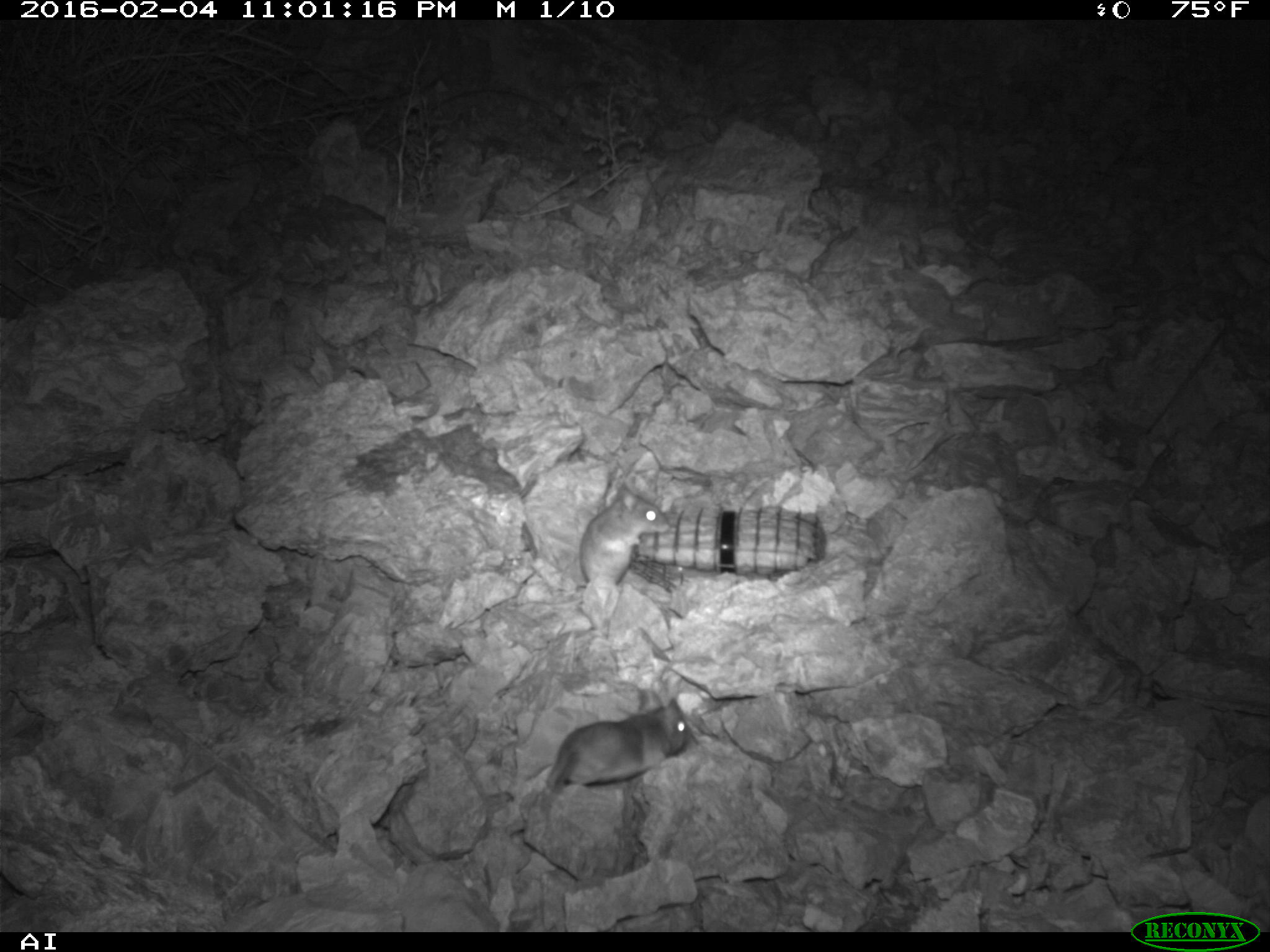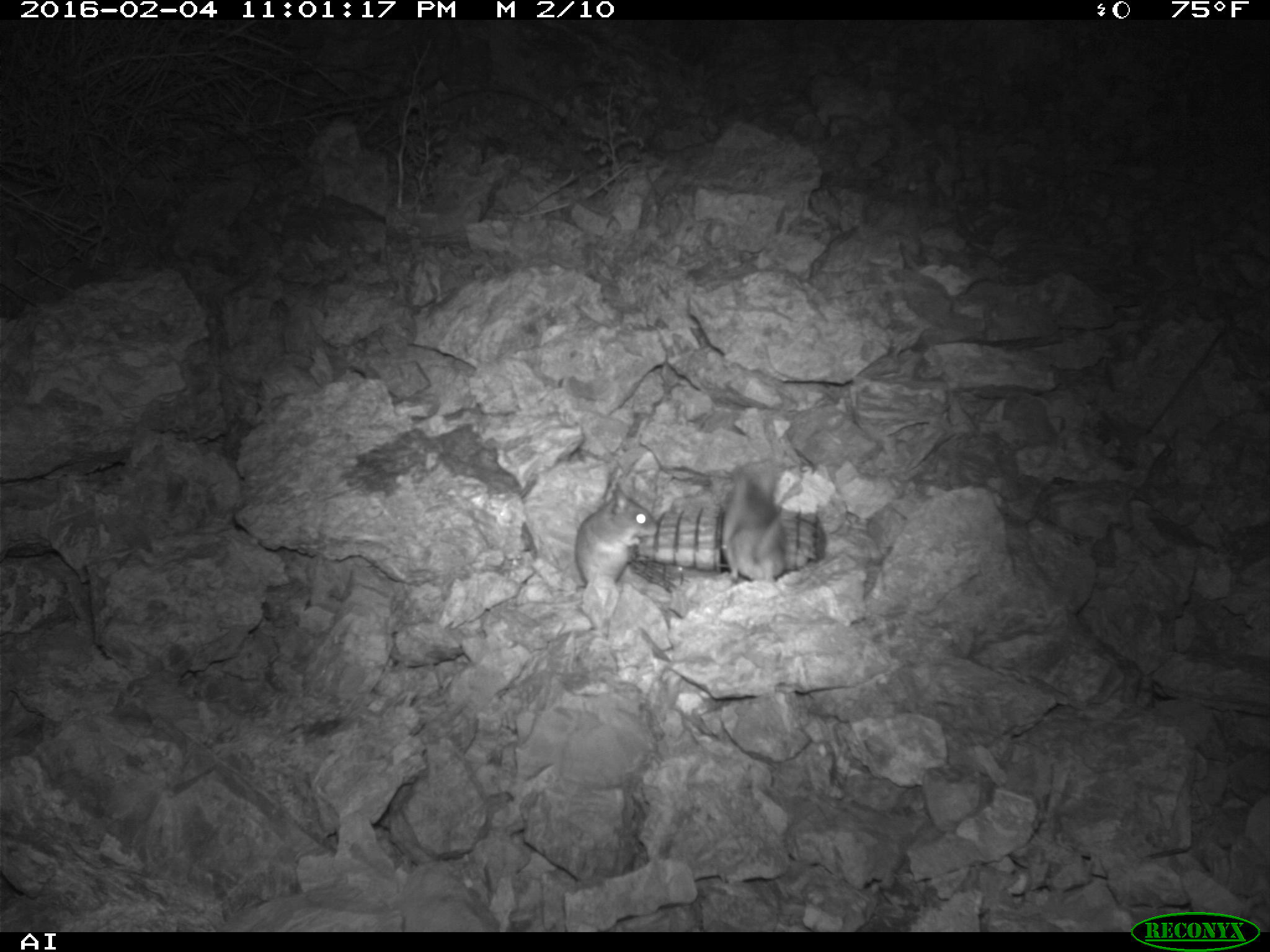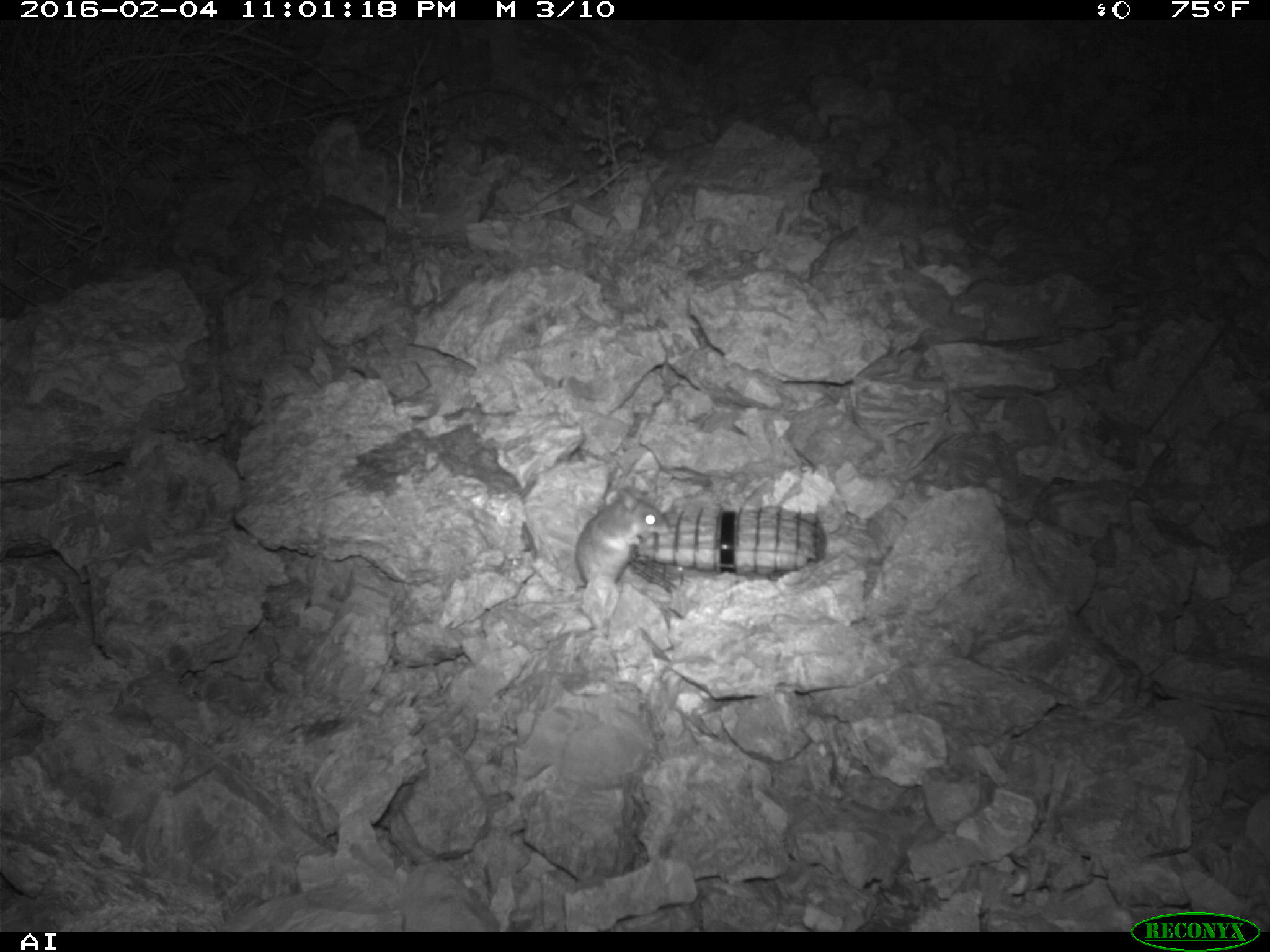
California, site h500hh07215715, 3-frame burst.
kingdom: Animalia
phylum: Chordata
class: Mammalia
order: Rodentia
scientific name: Rodentia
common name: rodent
Rodent (Rodentia).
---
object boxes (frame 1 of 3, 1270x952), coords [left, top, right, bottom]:
rodent: [512, 482, 670, 612]; [544, 688, 691, 793]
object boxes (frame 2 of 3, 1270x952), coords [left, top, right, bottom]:
rodent: [513, 482, 657, 610]; [721, 461, 801, 586]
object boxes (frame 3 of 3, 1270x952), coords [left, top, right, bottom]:
rodent: [570, 483, 669, 609]